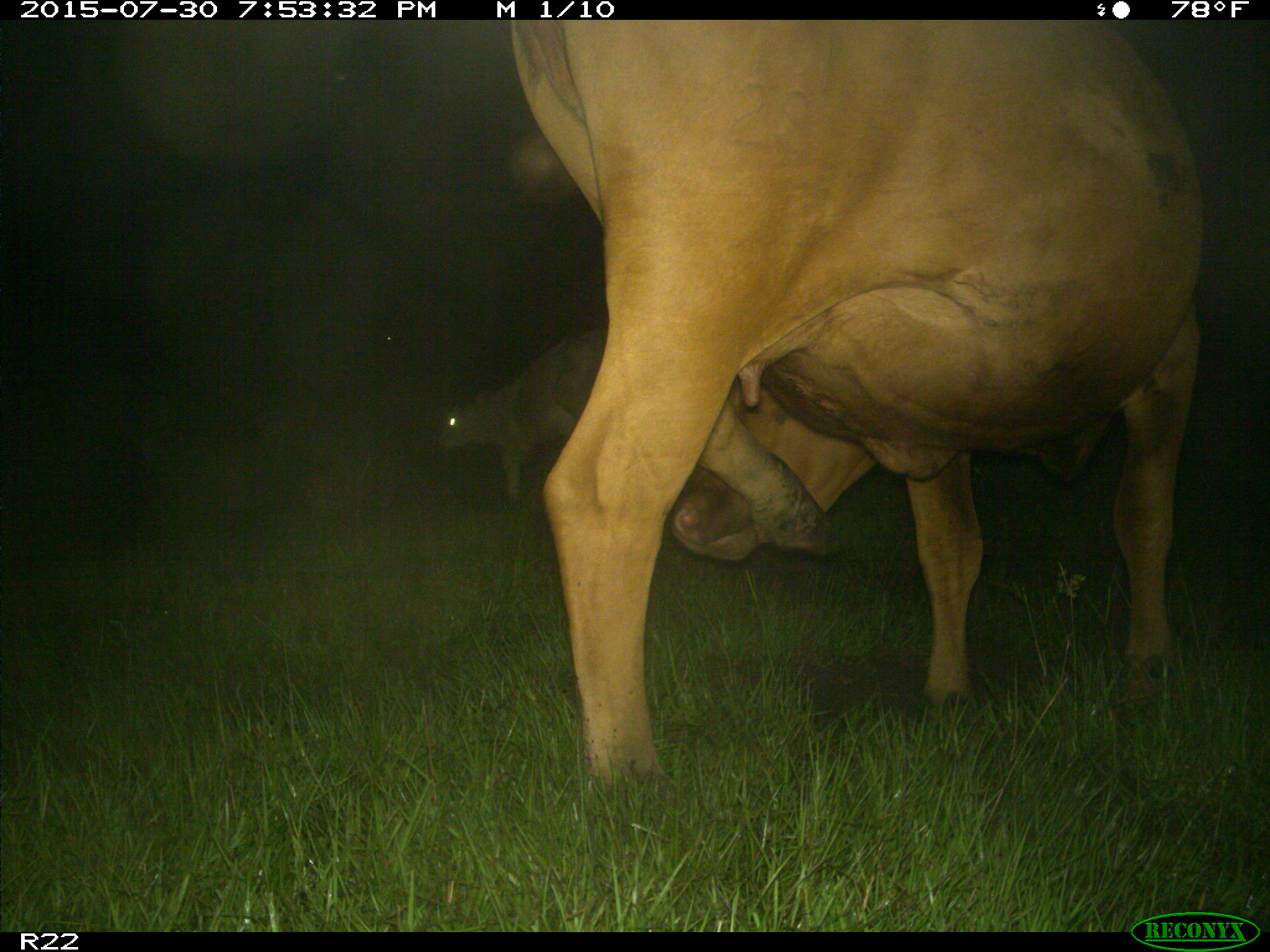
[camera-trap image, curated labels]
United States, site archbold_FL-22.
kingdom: Animalia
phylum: Chordata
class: Mammalia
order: Artiodactyla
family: Bovidae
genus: Bos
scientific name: Bos taurus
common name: domestic cow